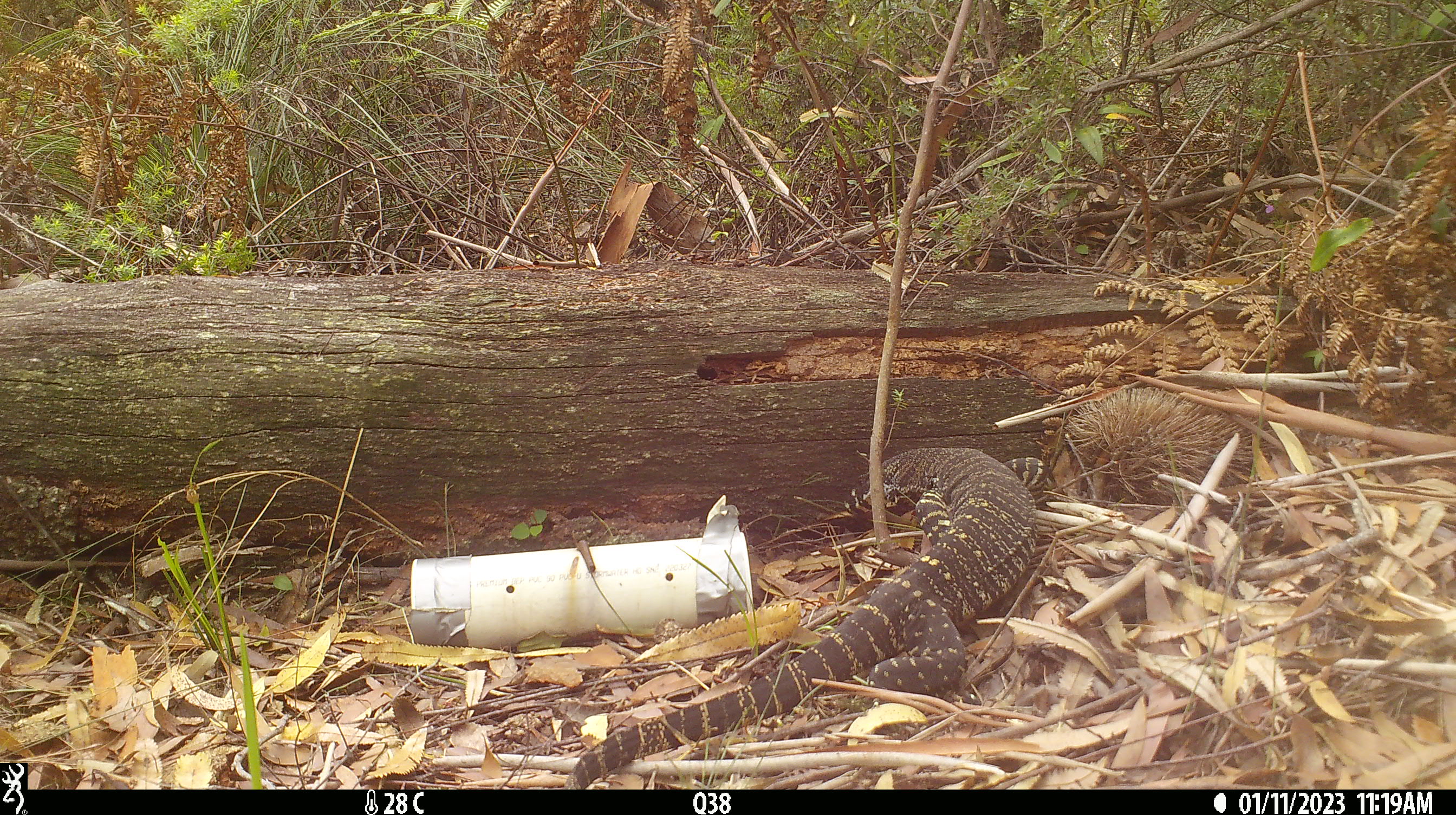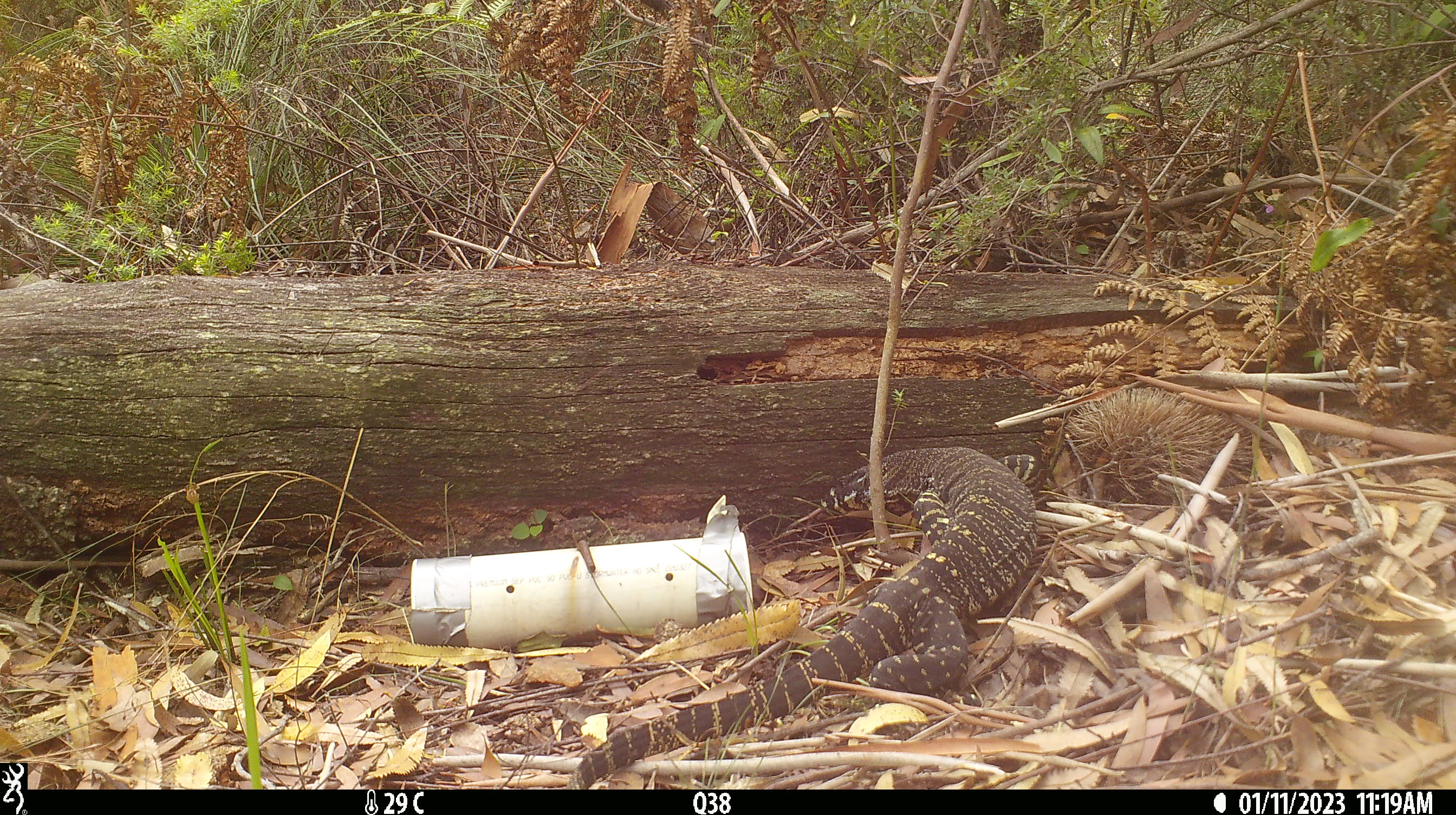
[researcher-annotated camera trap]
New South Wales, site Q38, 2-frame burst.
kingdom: Animalia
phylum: Chordata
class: Reptilia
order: Squamata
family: Varanidae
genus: Varanus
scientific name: Varanus varius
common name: lace monitor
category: goanna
Goanna (lace monitor) (Varanus varius).